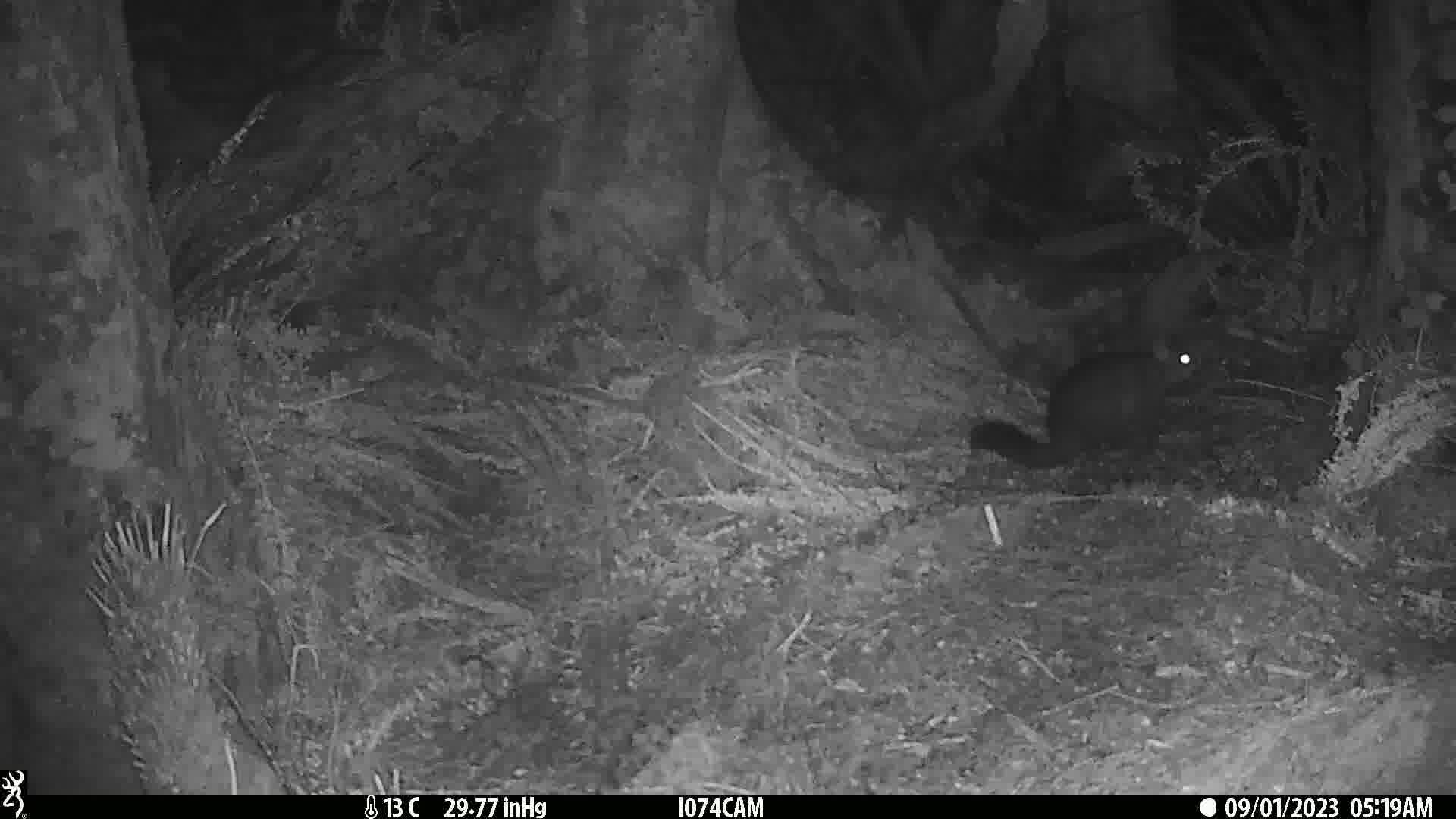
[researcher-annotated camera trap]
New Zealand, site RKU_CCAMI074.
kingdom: Animalia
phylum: Chordata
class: Mammalia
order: Diprotodontia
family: Phalangeridae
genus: Trichosurus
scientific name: Trichosurus vulpecula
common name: common brushtail possum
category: possum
Possum (common brushtail possum) (Trichosurus vulpecula).